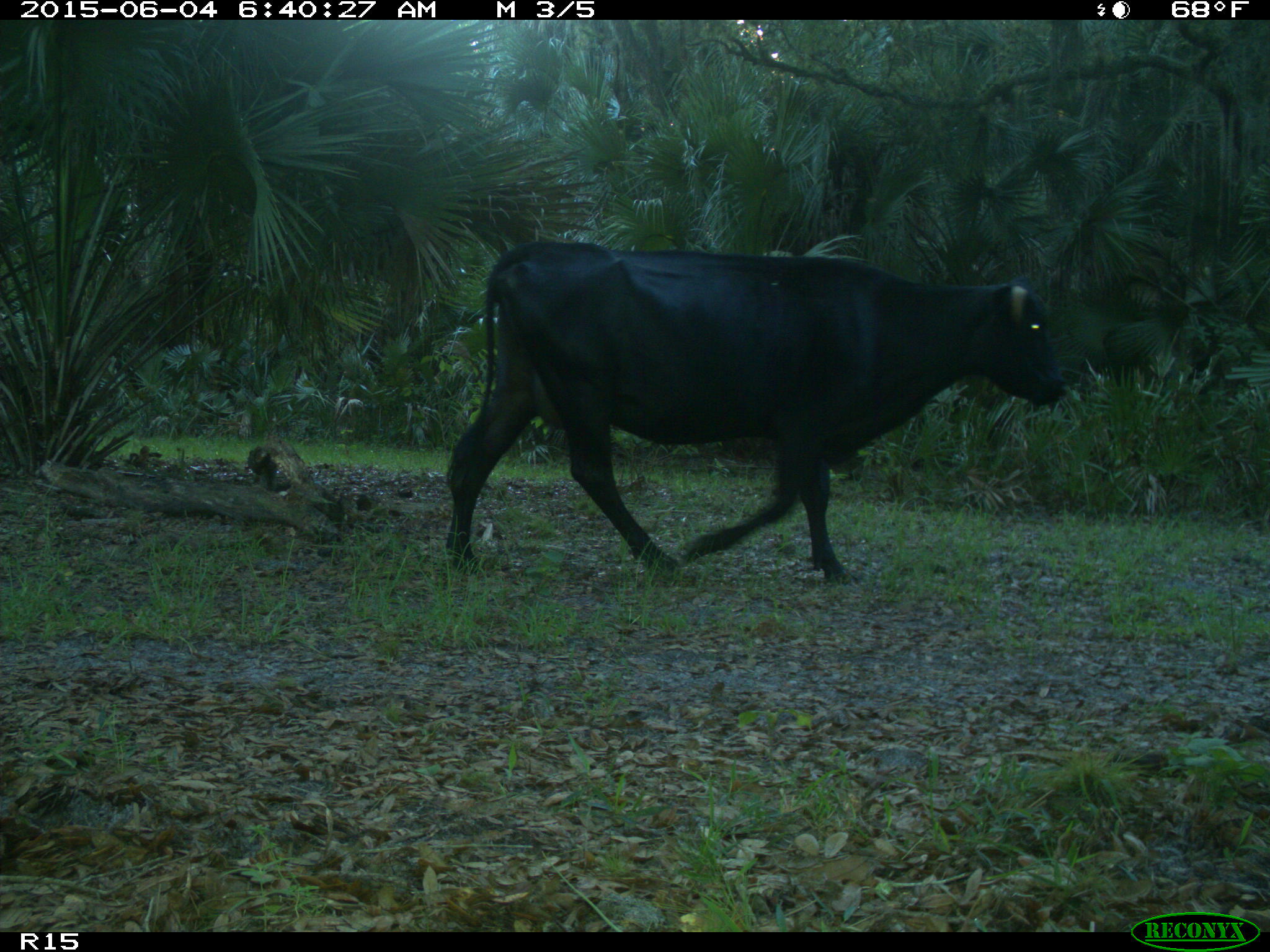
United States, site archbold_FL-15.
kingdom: Animalia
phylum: Chordata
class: Mammalia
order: Artiodactyla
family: Bovidae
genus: Bos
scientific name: Bos taurus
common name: domestic cow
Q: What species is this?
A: Bos taurus (domestic cow).